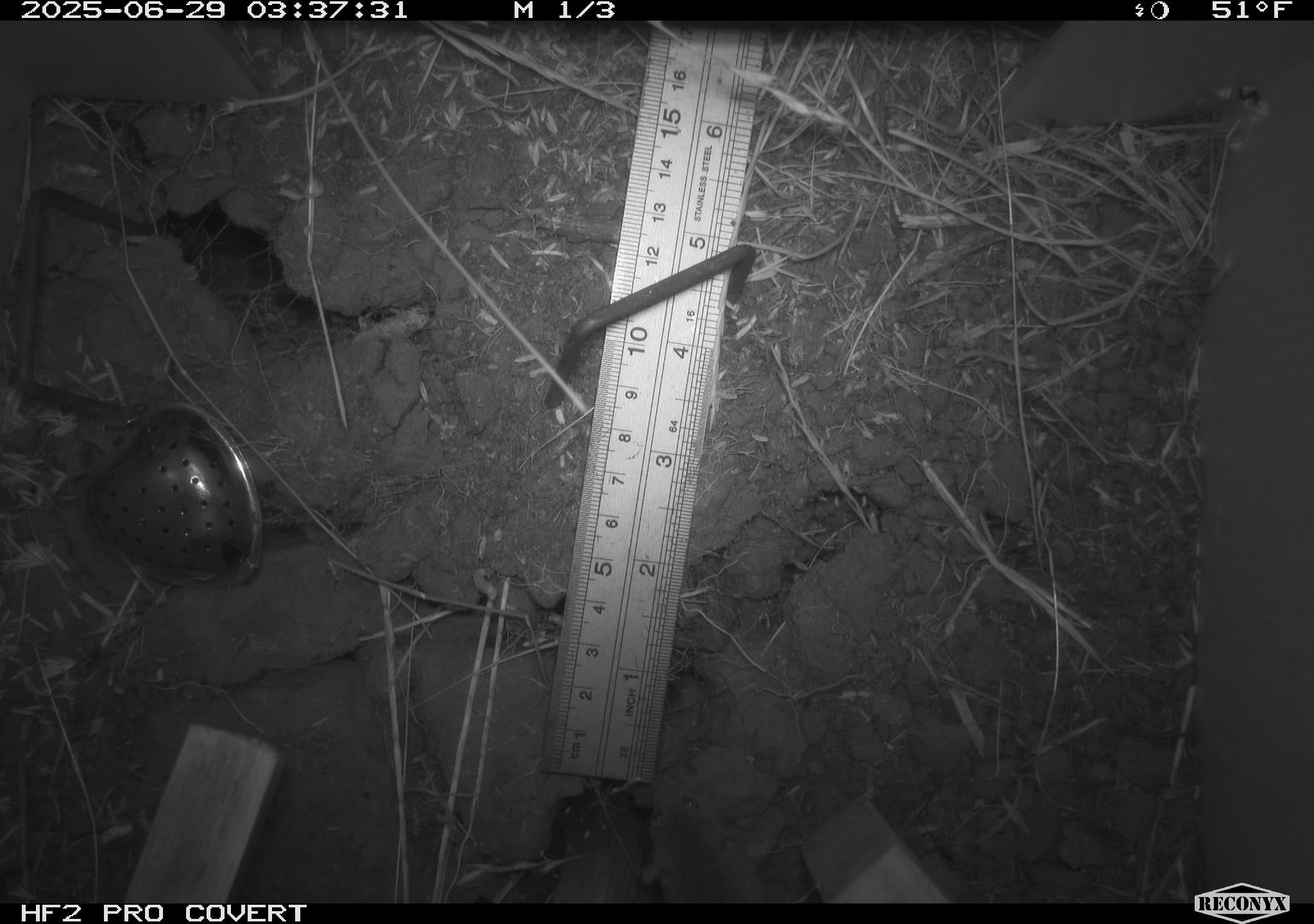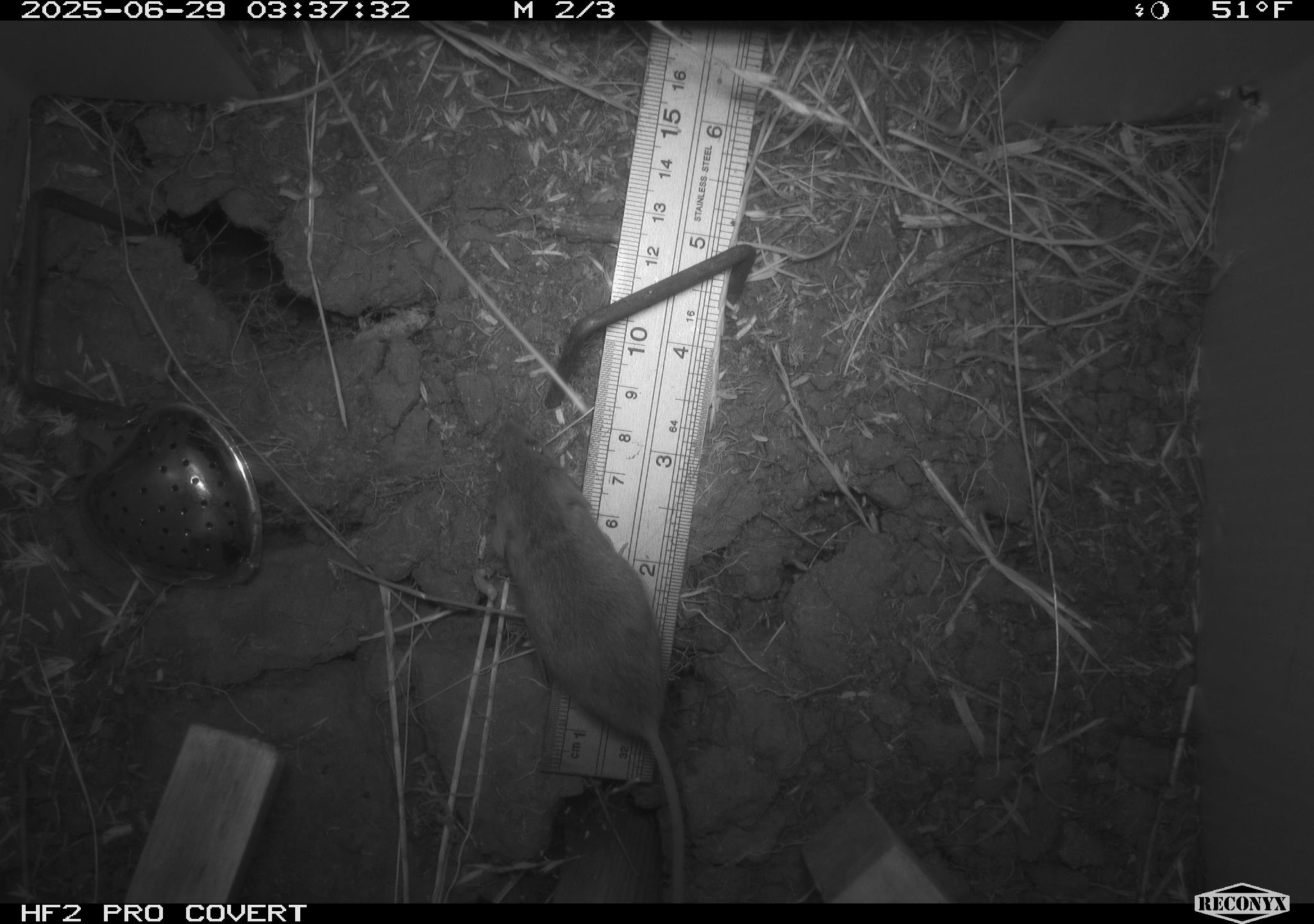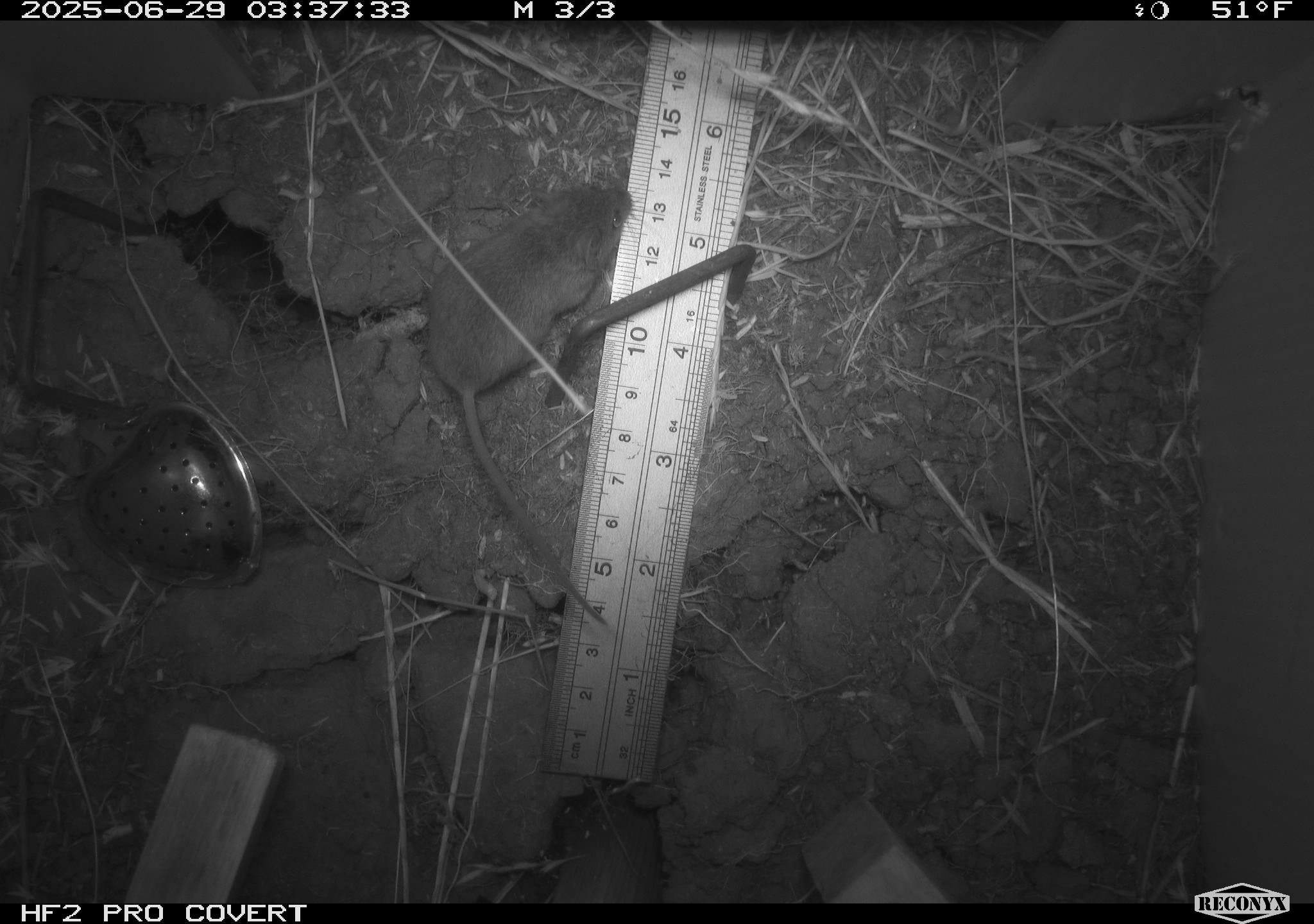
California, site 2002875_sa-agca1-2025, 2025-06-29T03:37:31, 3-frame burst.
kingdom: Animalia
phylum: Chordata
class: Mammalia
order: Rodentia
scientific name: Rodentia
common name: mouse species